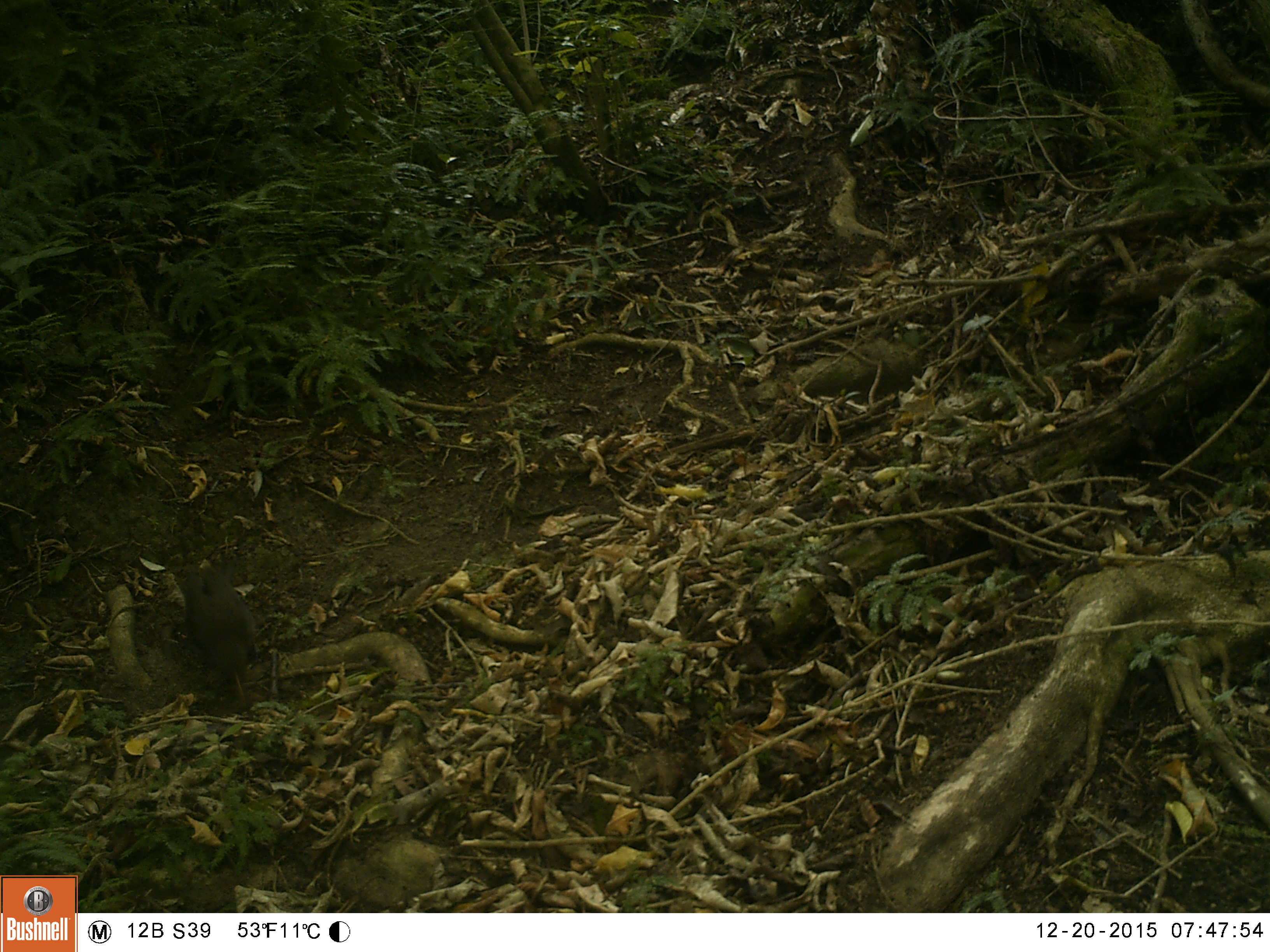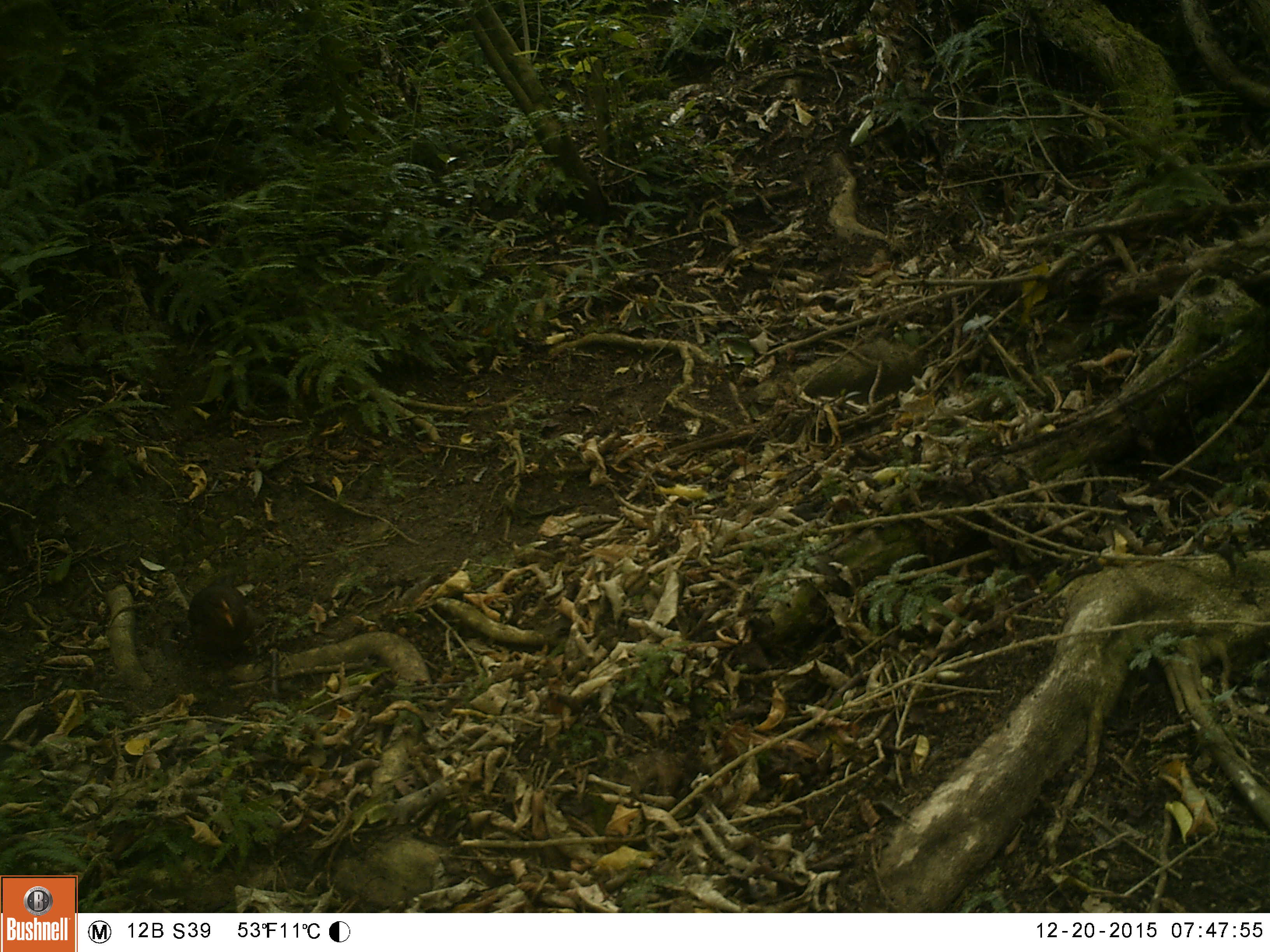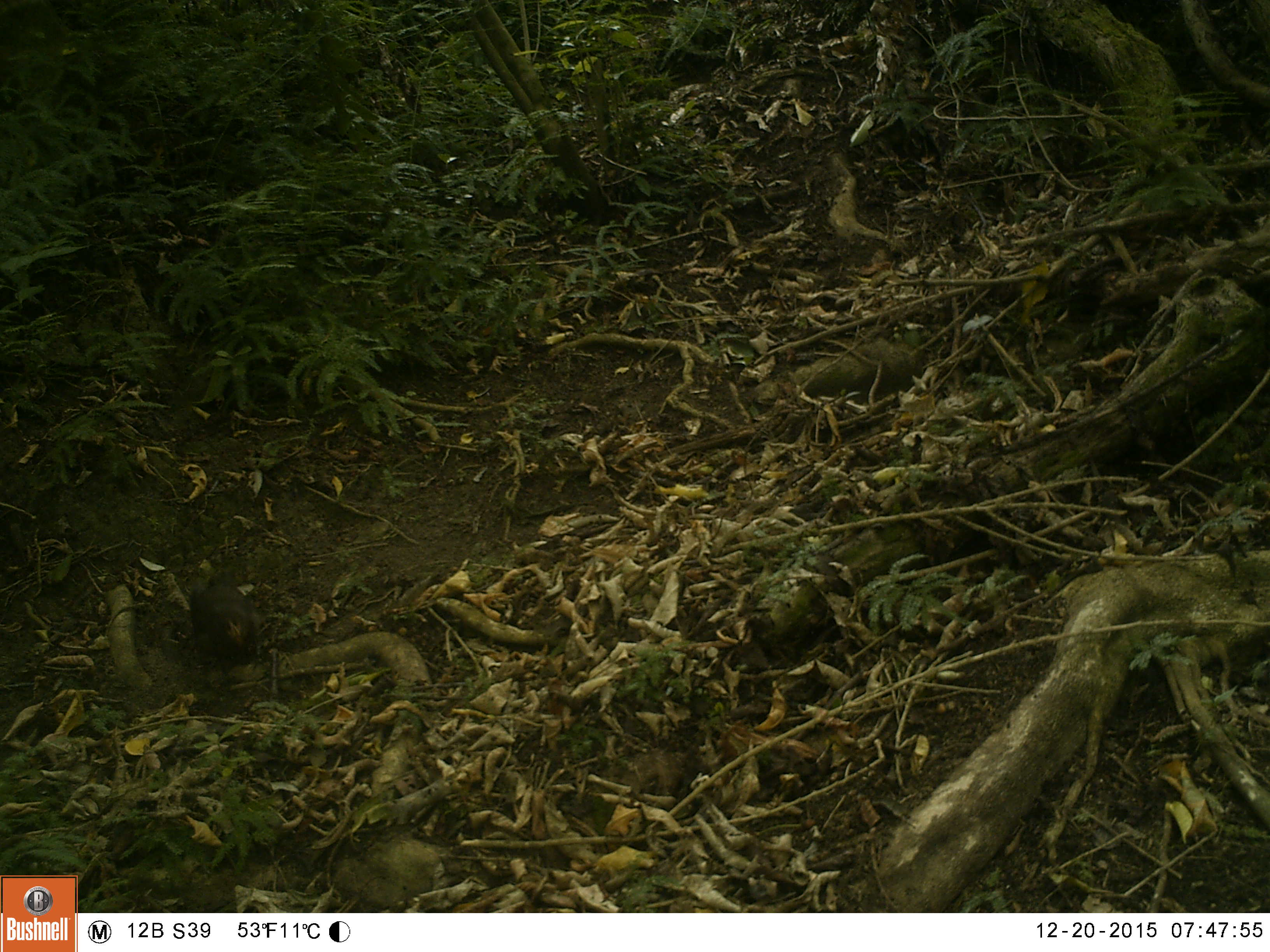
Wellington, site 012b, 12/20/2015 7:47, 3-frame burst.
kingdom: Animalia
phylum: Chordata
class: Aves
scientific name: Aves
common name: bird